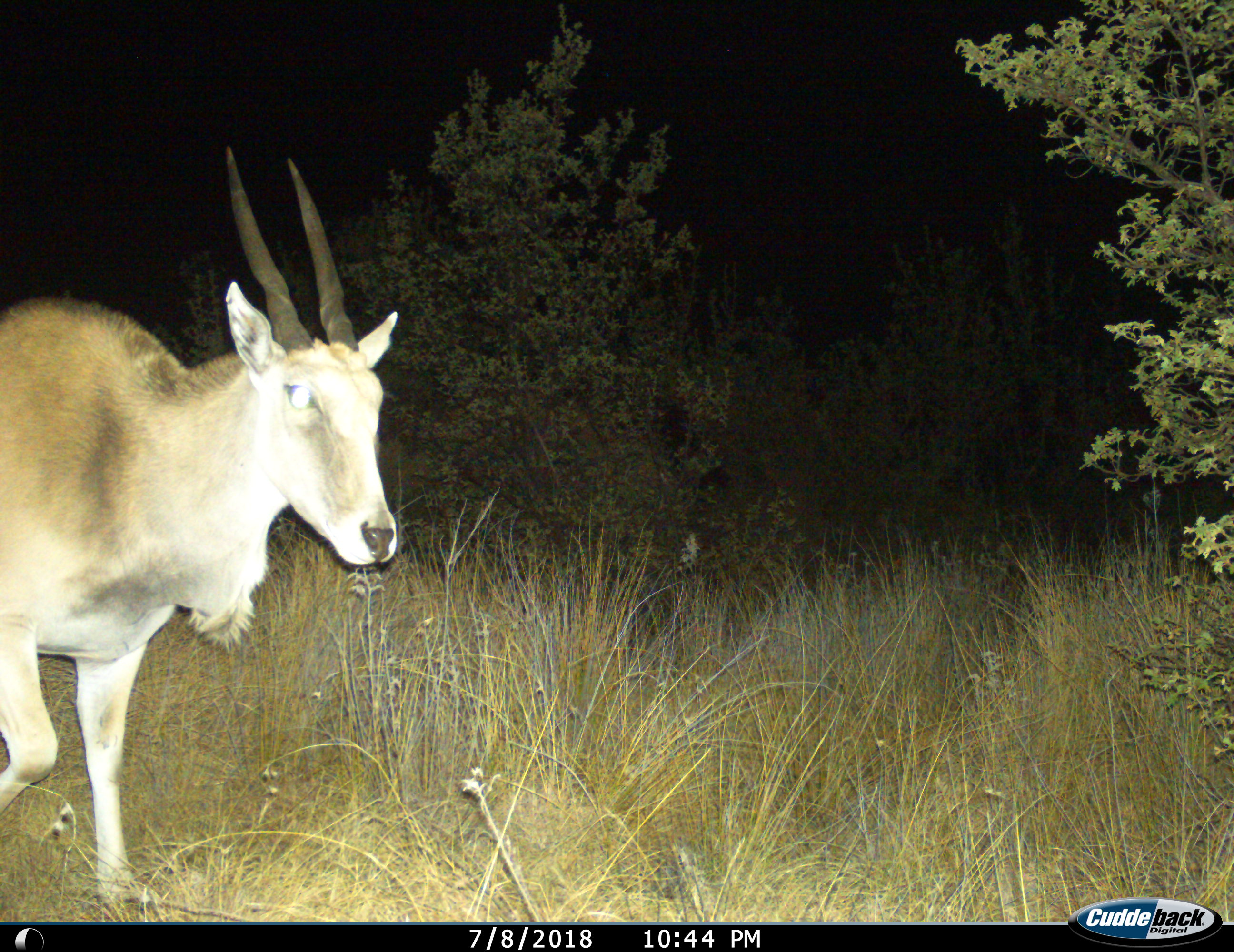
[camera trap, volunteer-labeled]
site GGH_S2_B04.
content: unidentified animal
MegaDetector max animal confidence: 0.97